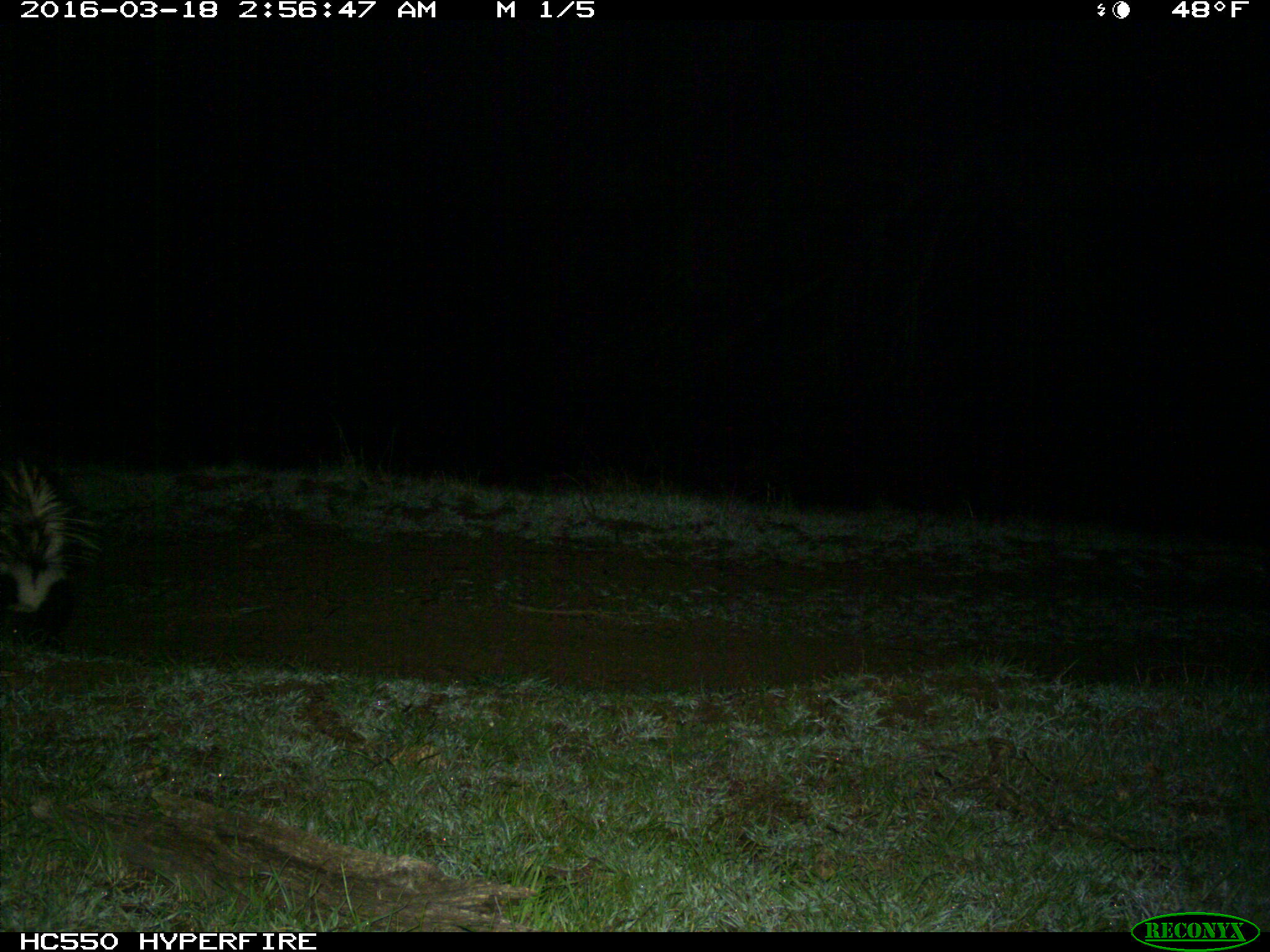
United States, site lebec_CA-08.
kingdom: Animalia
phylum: Chordata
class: Mammalia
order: Carnivora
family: Mephitidae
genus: Mephitis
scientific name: Mephitis mephitis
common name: striped skunk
Mephitis mephitis (striped skunk).